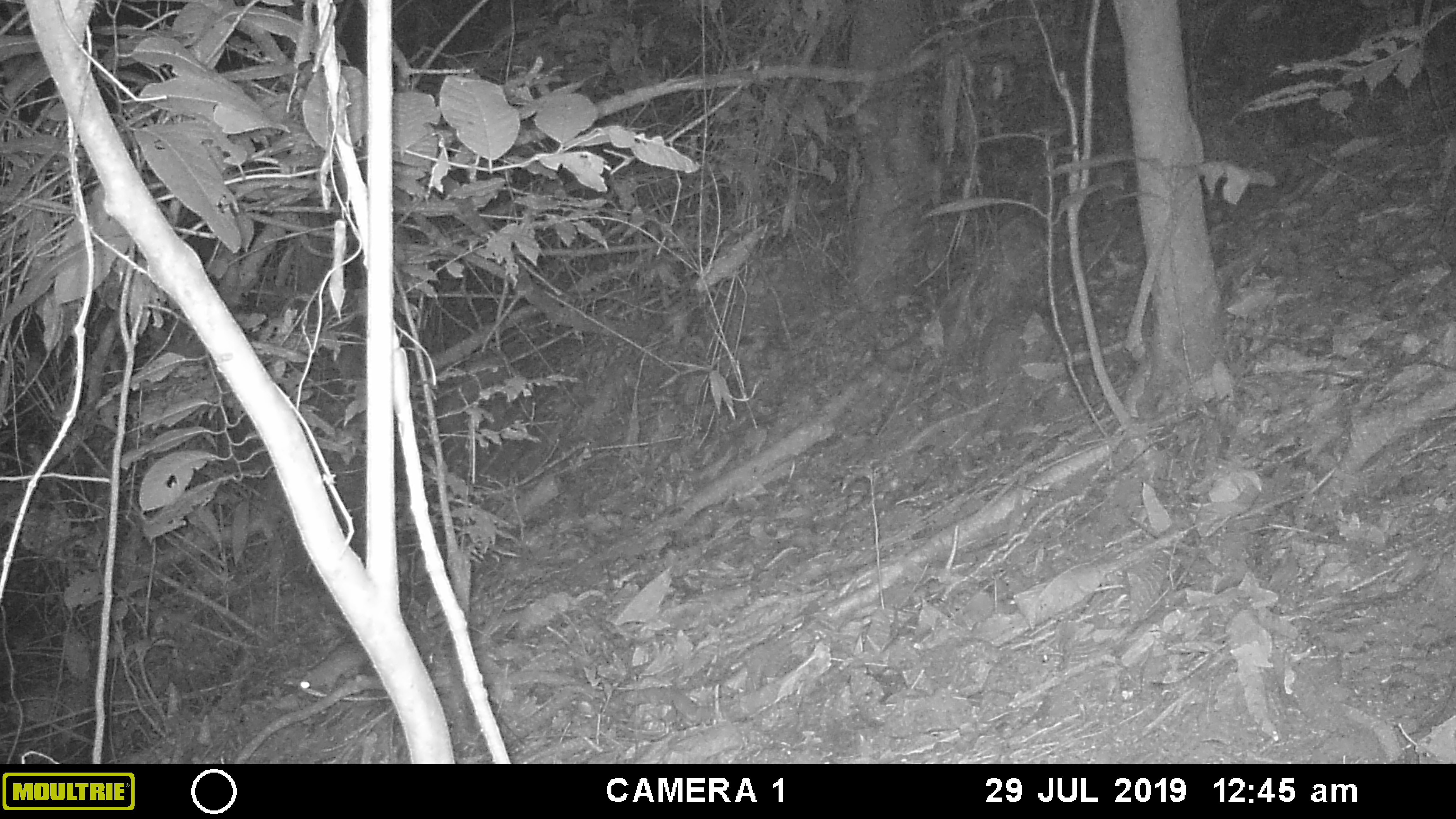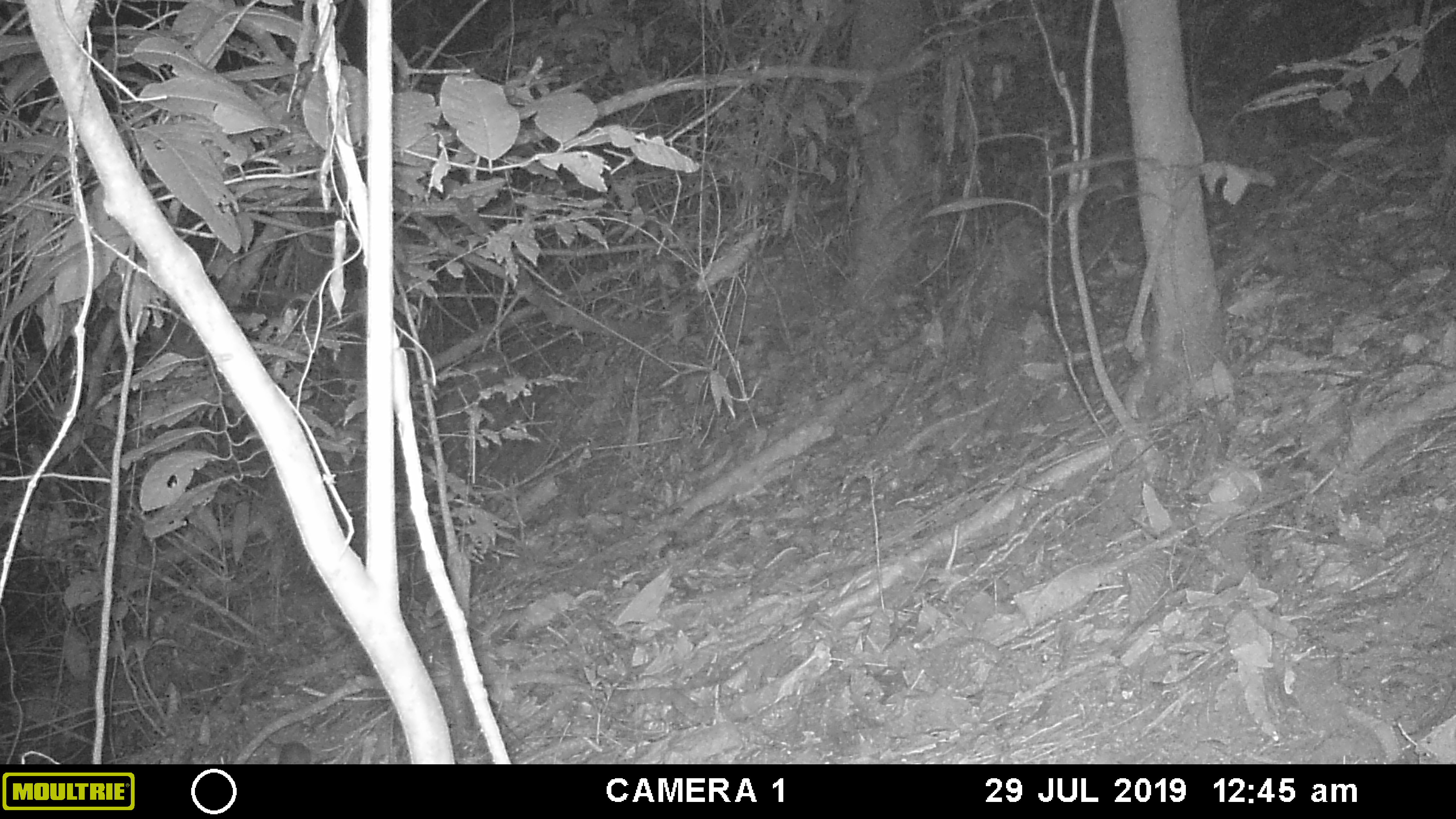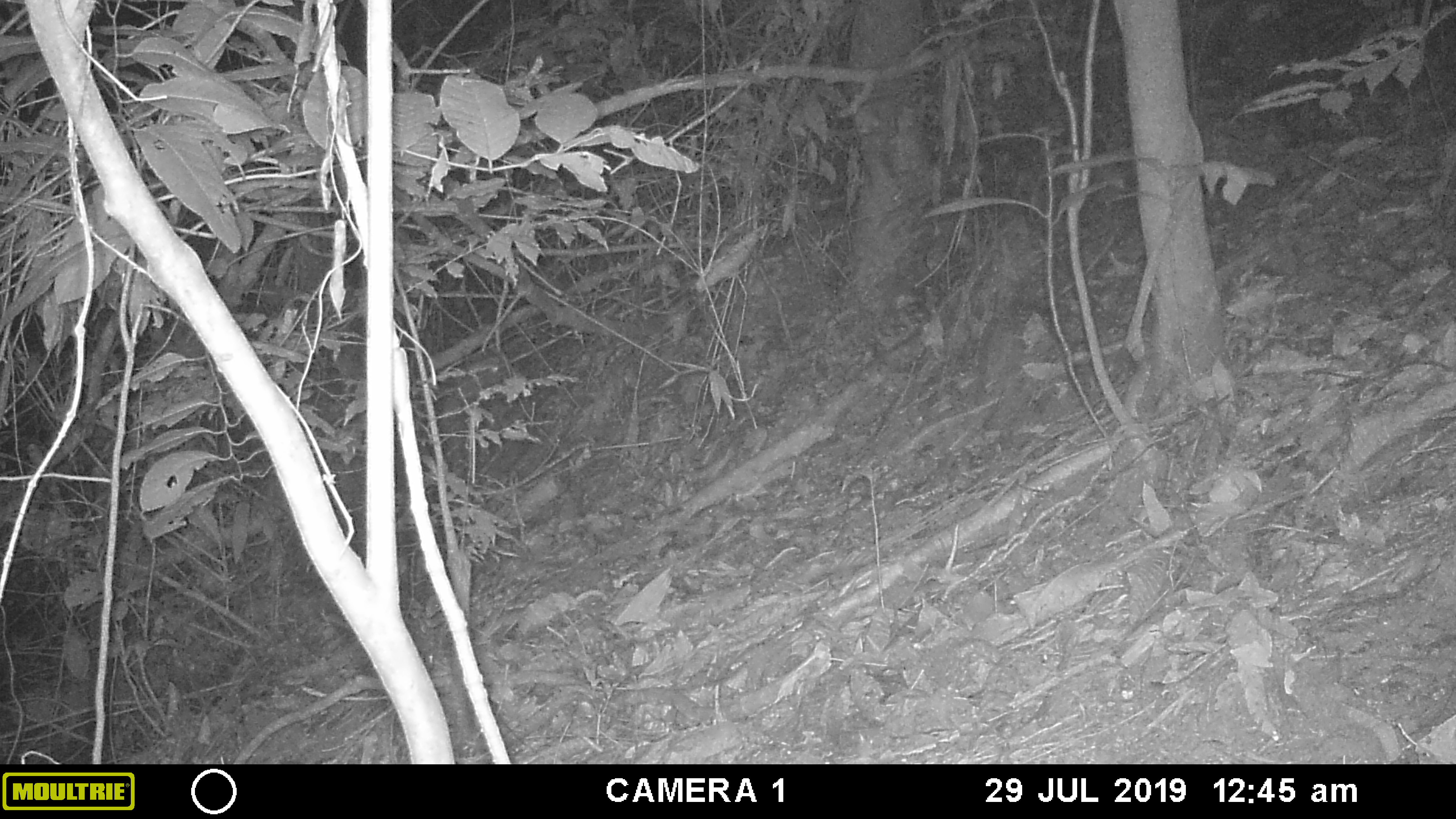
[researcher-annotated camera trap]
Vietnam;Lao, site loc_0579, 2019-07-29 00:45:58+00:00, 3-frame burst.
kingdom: Animalia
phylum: Chordata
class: Mammalia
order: Rodentia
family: Muridae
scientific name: Muridae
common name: old-world mice and rats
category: unidentified murid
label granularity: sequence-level